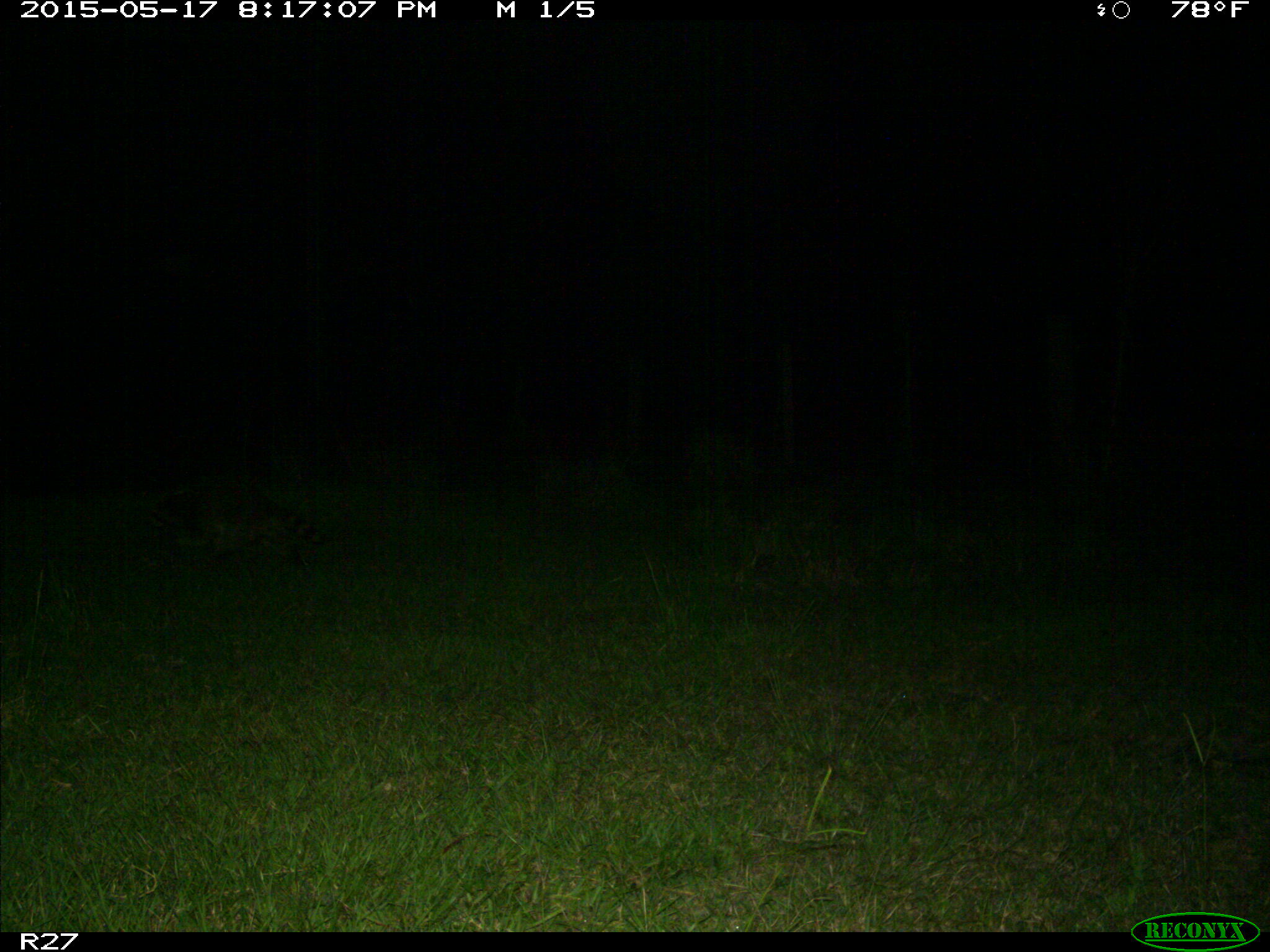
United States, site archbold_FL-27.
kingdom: Animalia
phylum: Chordata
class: Mammalia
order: Carnivora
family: Procyonidae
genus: Procyon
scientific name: Procyon lotor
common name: common raccoon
Procyon lotor (common raccoon).